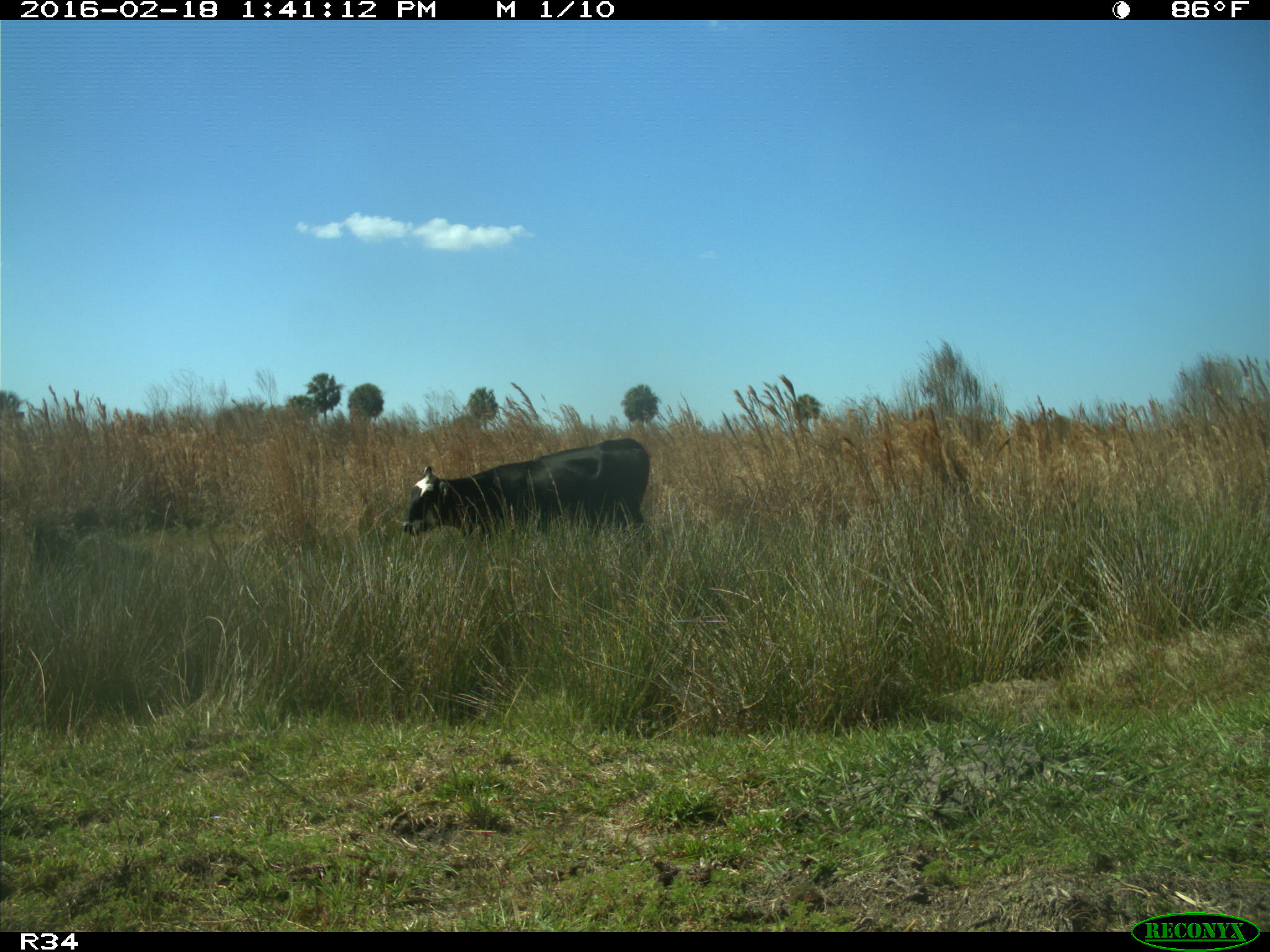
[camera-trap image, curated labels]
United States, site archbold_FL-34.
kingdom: Animalia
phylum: Chordata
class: Mammalia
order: Artiodactyla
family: Bovidae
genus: Bos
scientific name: Bos taurus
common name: domestic cow